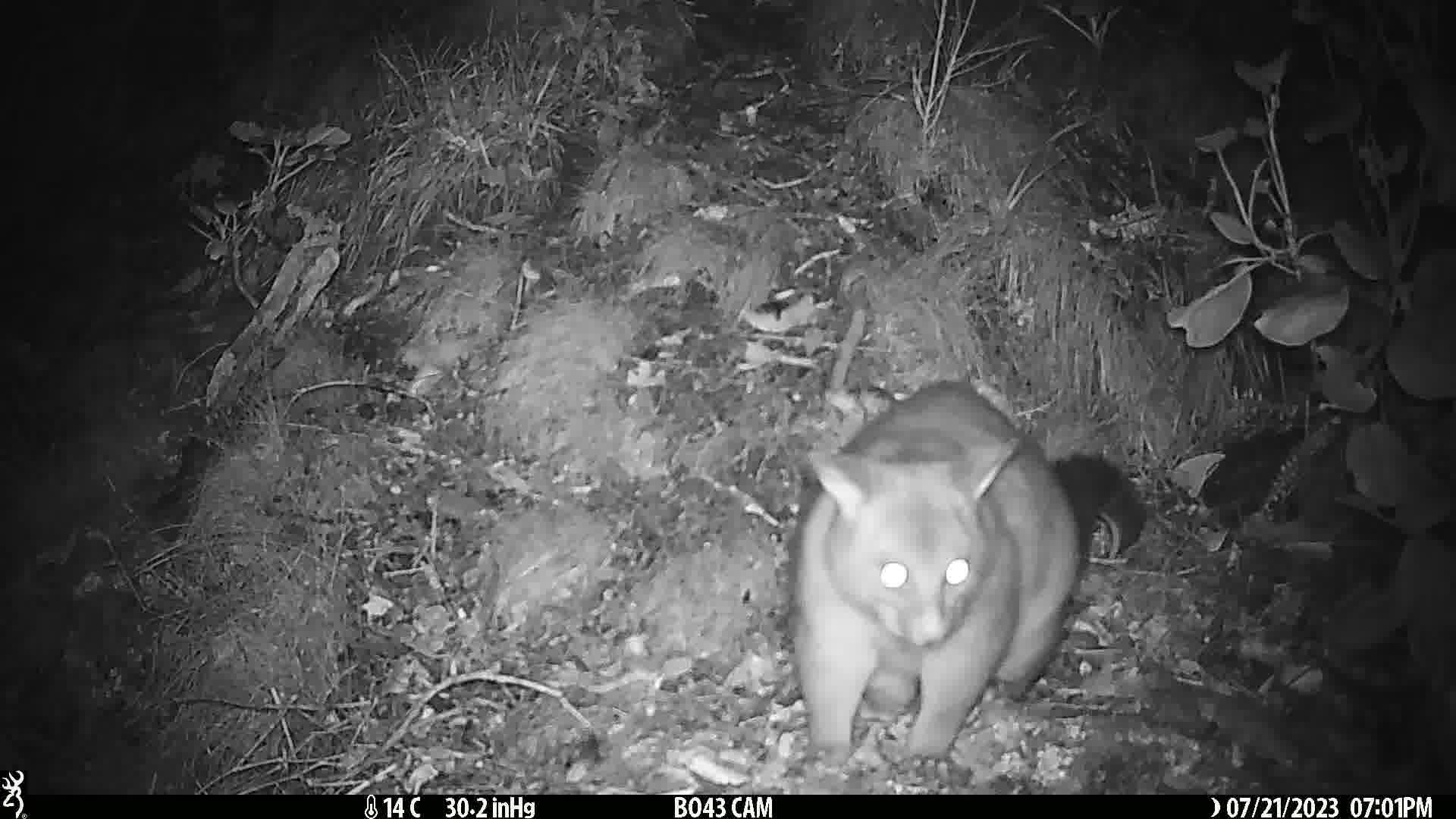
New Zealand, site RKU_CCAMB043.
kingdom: Animalia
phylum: Chordata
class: Mammalia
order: Diprotodontia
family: Phalangeridae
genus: Trichosurus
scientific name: Trichosurus vulpecula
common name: common brushtail possum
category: possum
Possum (common brushtail possum) (Trichosurus vulpecula).